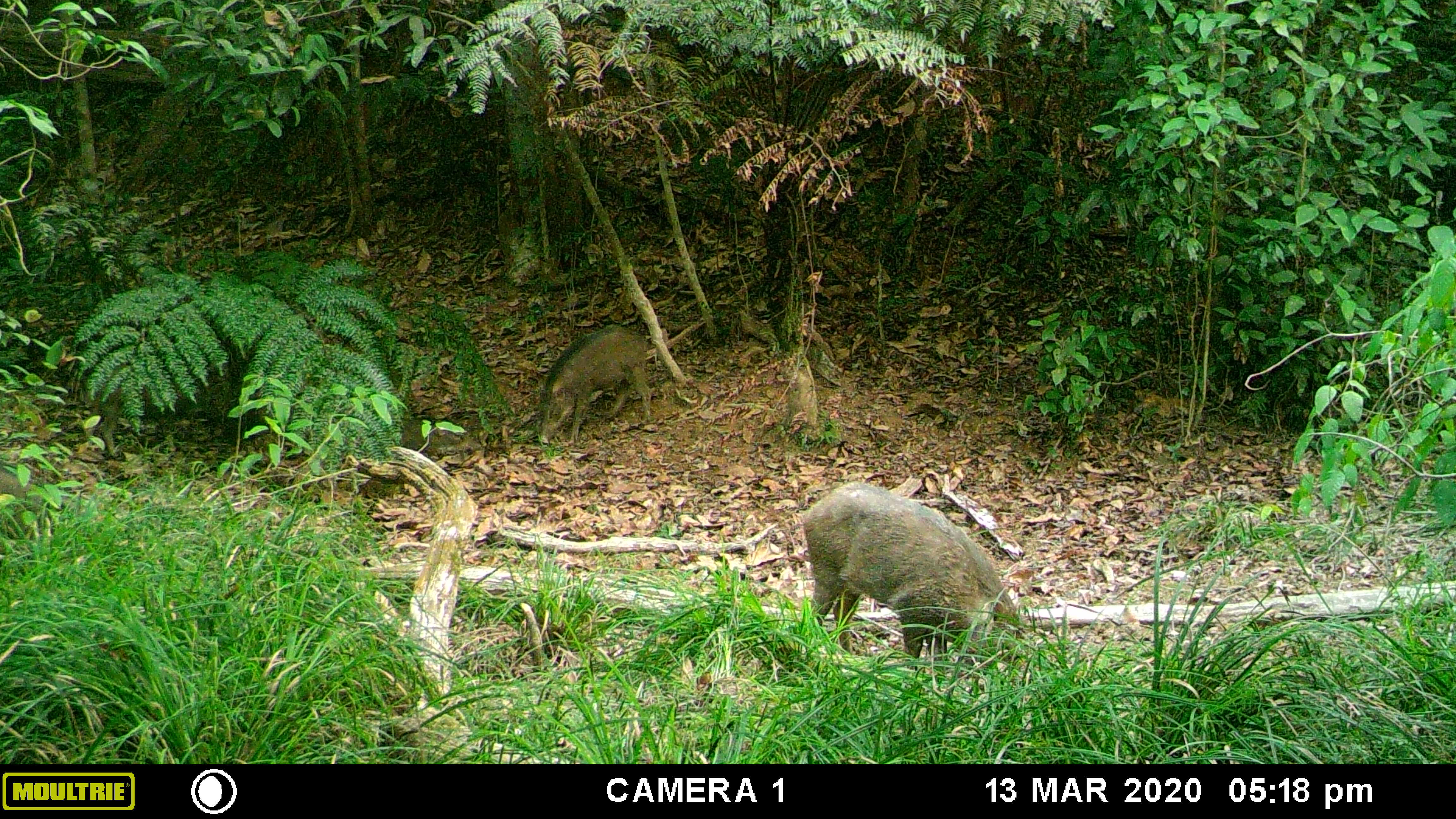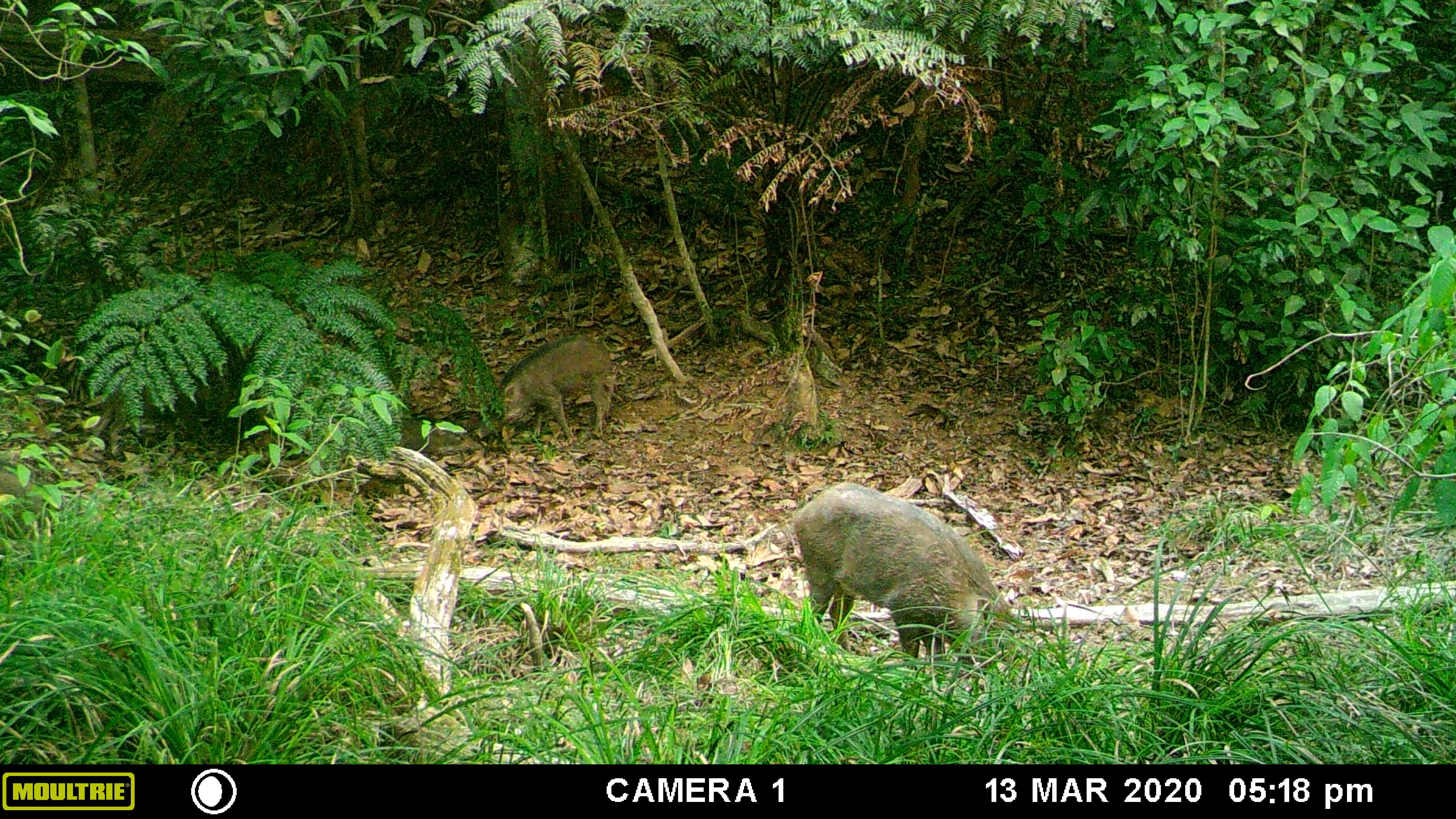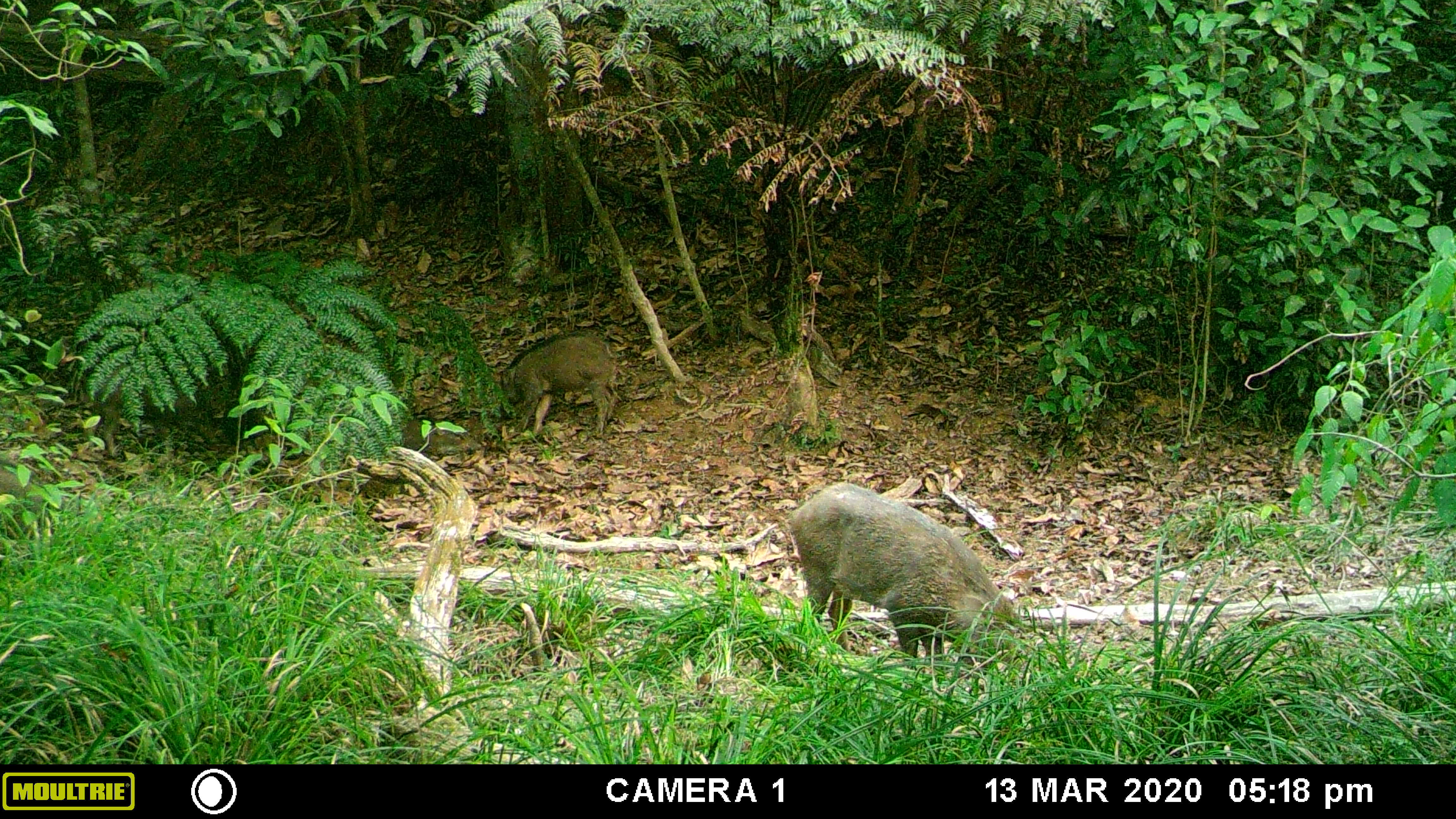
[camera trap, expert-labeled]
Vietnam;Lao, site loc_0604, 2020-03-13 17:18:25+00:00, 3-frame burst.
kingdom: Animalia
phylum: Chordata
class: Mammalia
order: Artiodactyla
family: Suidae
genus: Sus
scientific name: Sus scrofa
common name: eurasian wild pig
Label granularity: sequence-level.